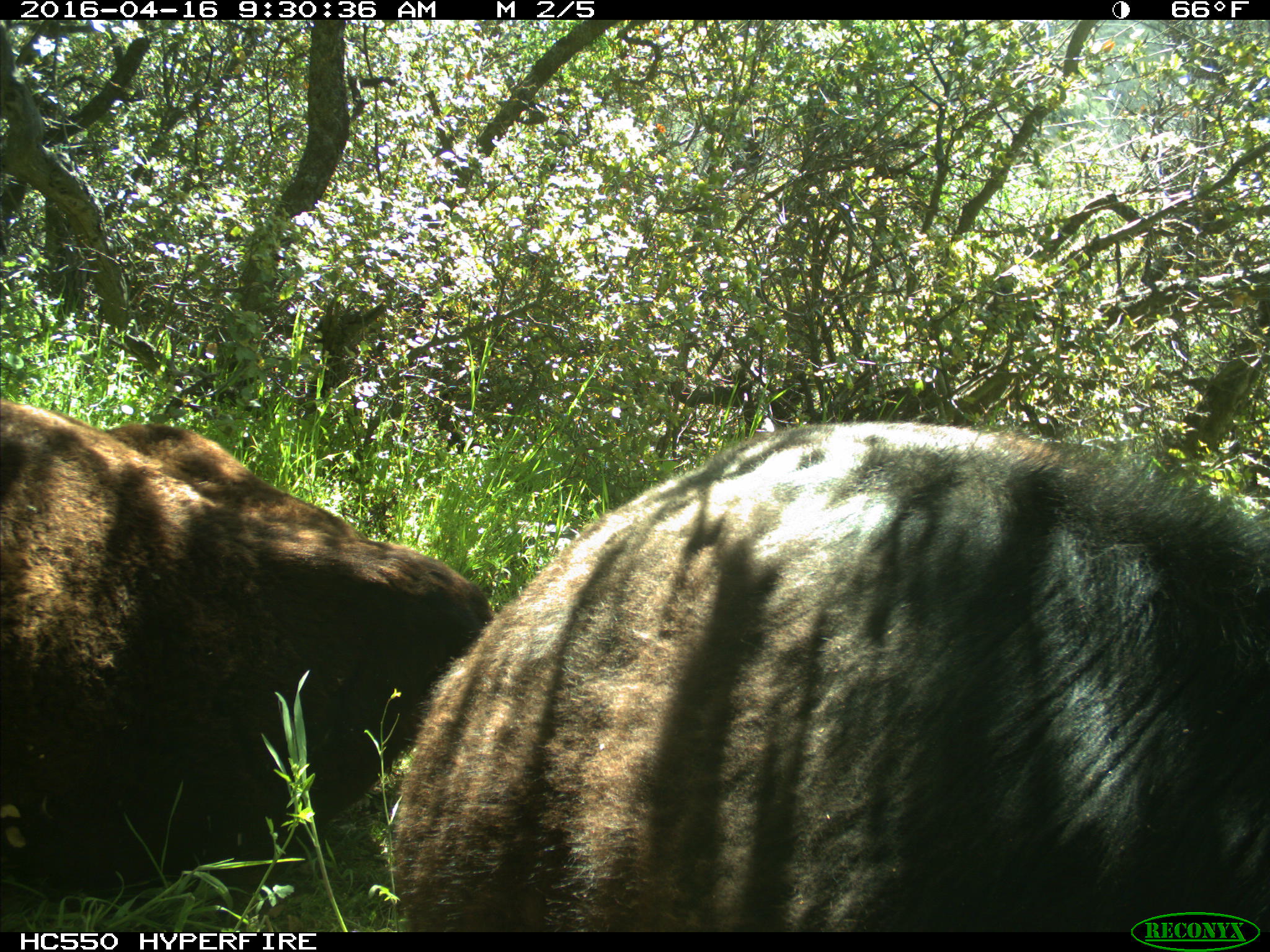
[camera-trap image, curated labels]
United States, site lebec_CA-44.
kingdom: Animalia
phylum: Chordata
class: Mammalia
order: Artiodactyla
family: Bovidae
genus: Bos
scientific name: Bos taurus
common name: domestic cow